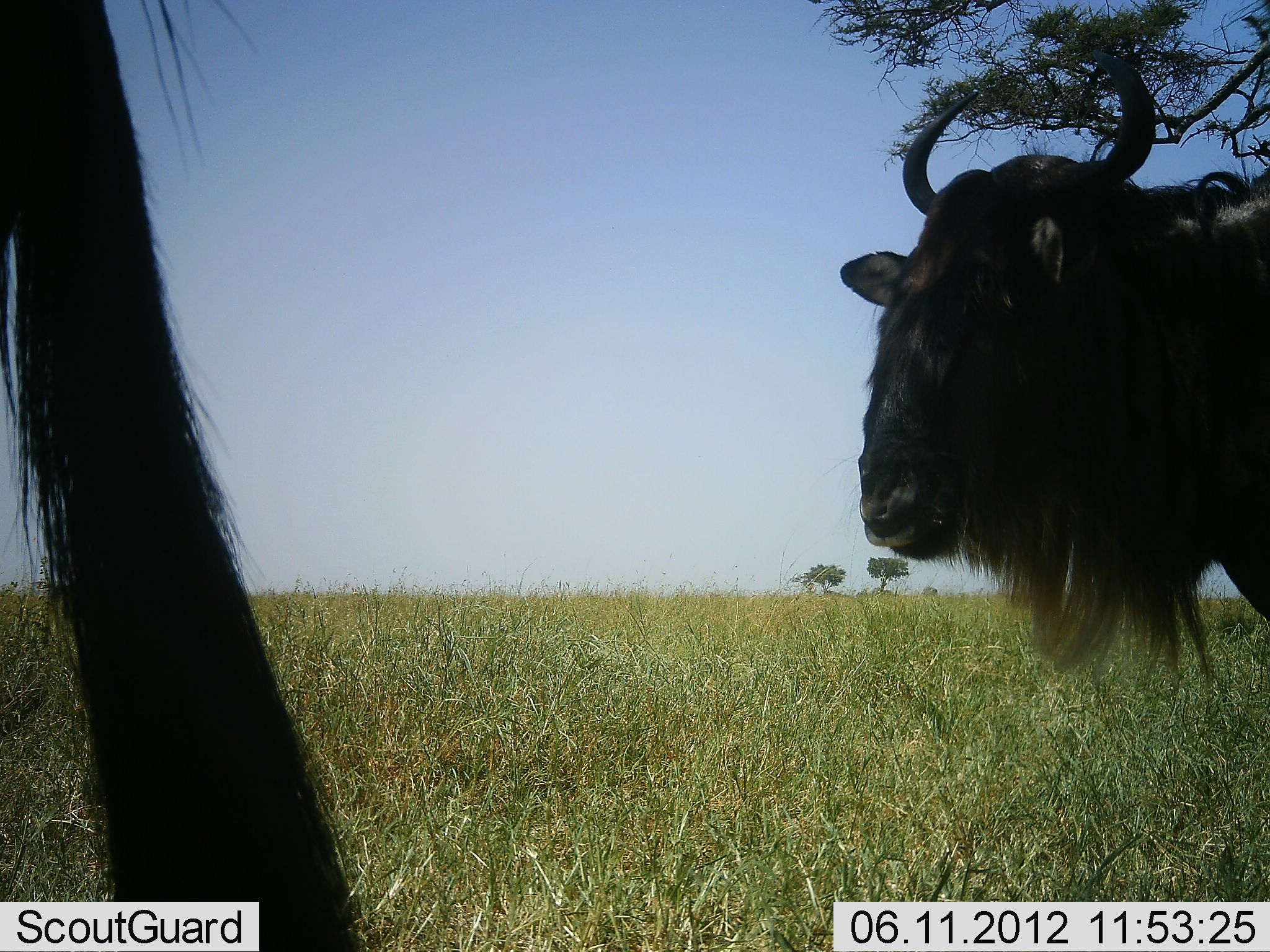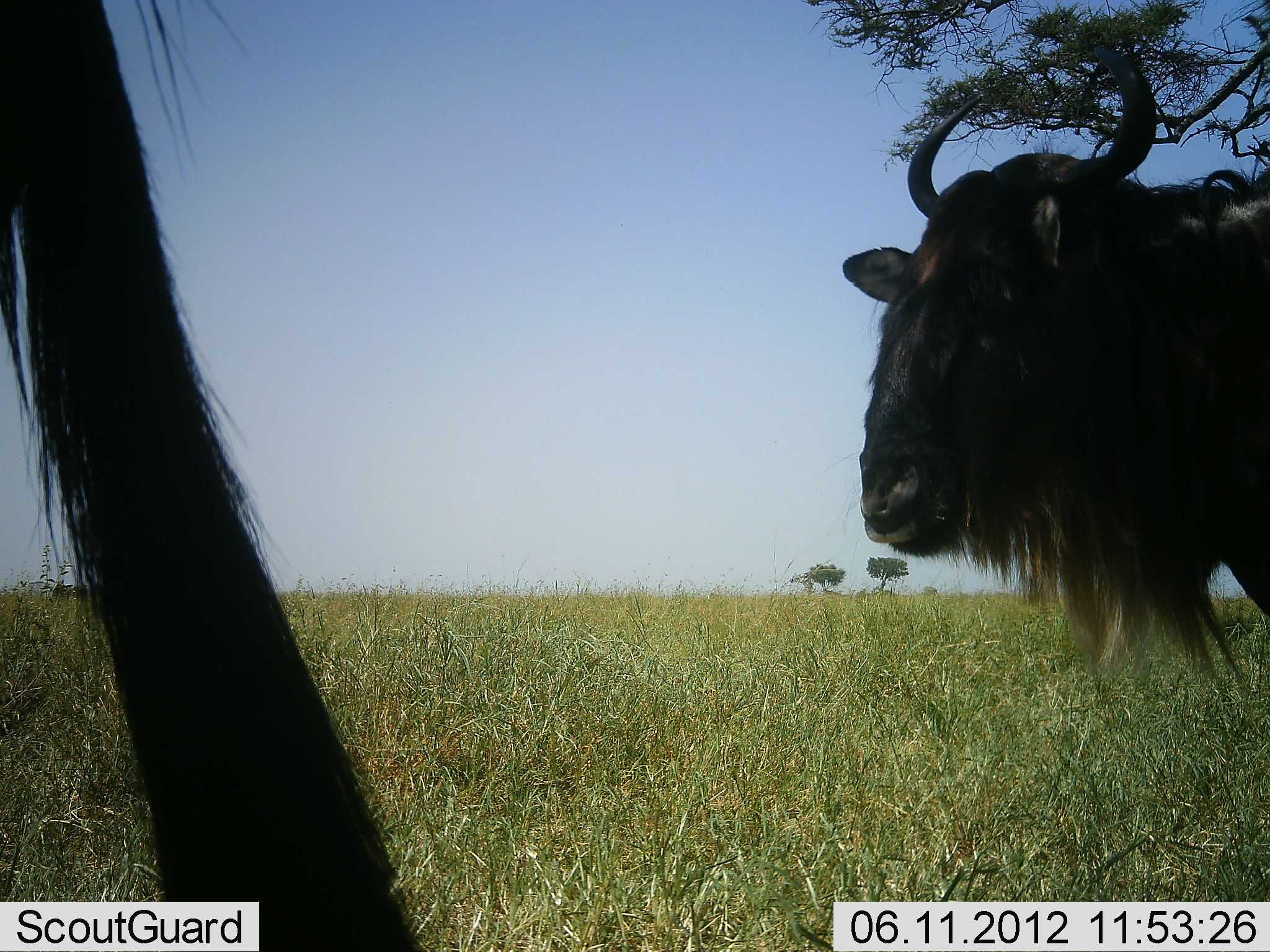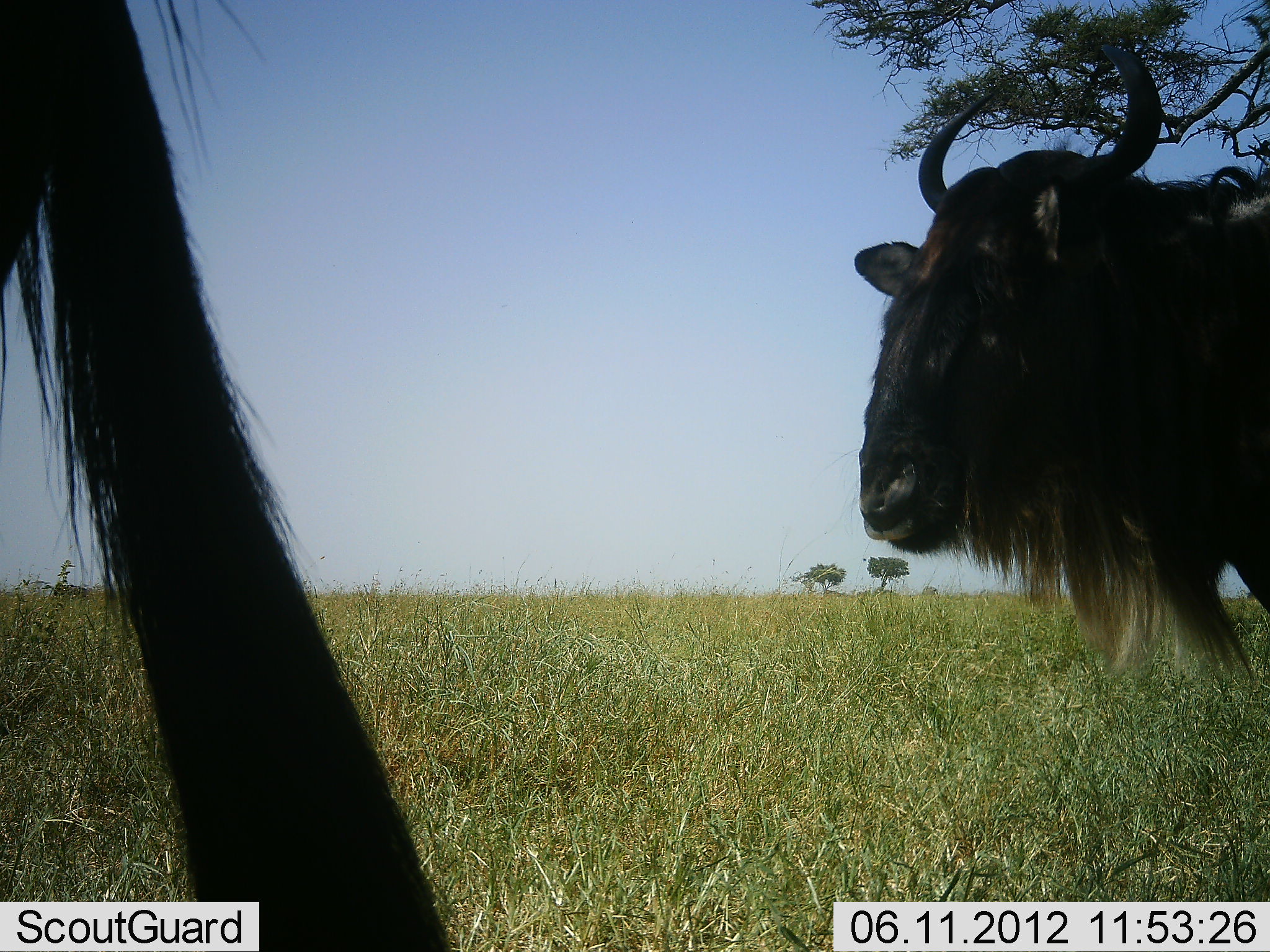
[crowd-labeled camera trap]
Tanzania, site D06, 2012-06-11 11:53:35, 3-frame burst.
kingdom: Animalia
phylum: Chordata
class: Mammalia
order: Artiodactyla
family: Bovidae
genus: Connochaetes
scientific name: Connochaetes taurinus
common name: blue wildebeest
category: wildebeest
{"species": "wildebeest (blue wildebeest) (Connochaetes taurinus)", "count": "2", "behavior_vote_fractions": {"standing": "80%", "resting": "0%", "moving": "20%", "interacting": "0%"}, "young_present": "0%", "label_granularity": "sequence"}